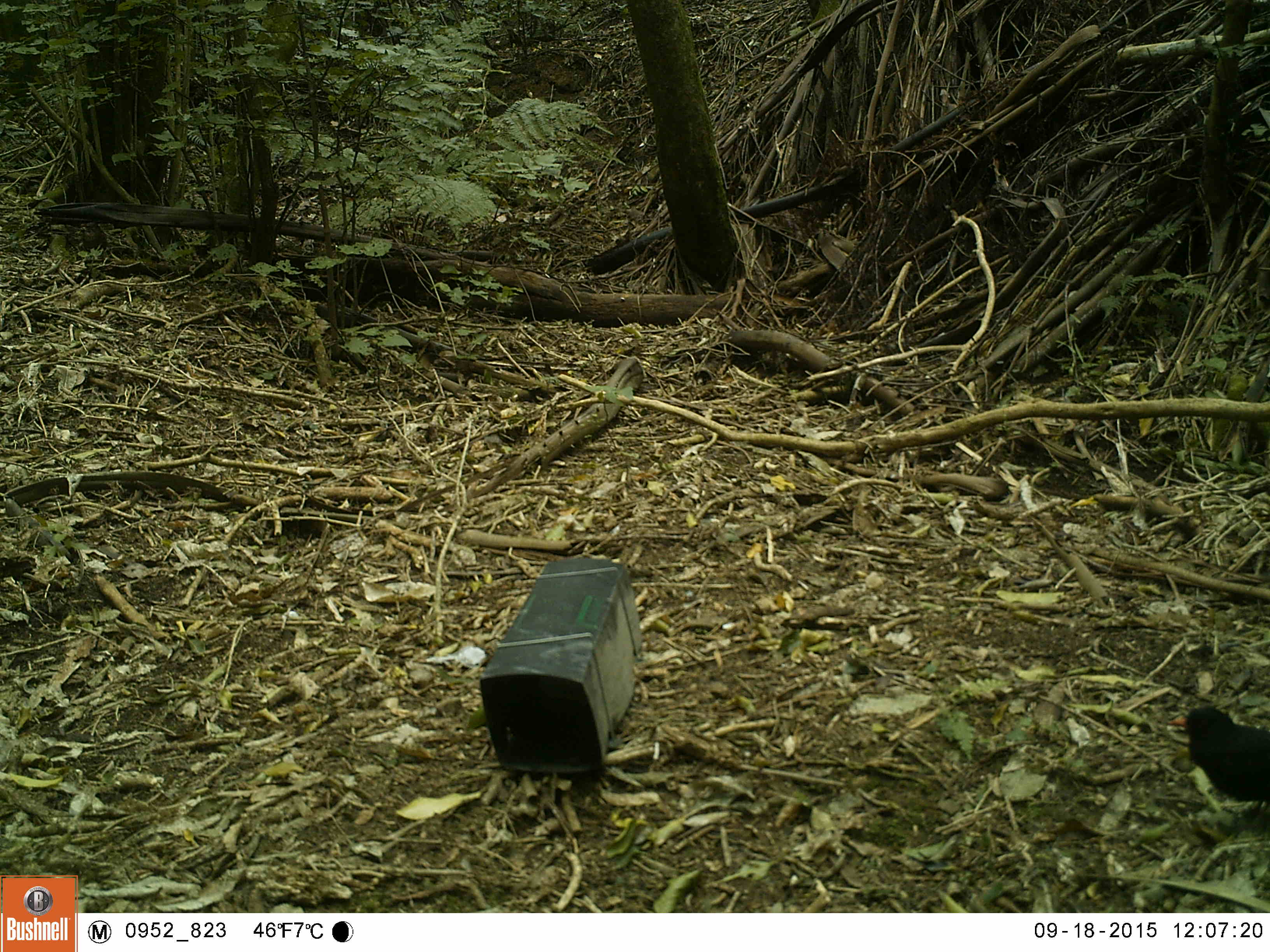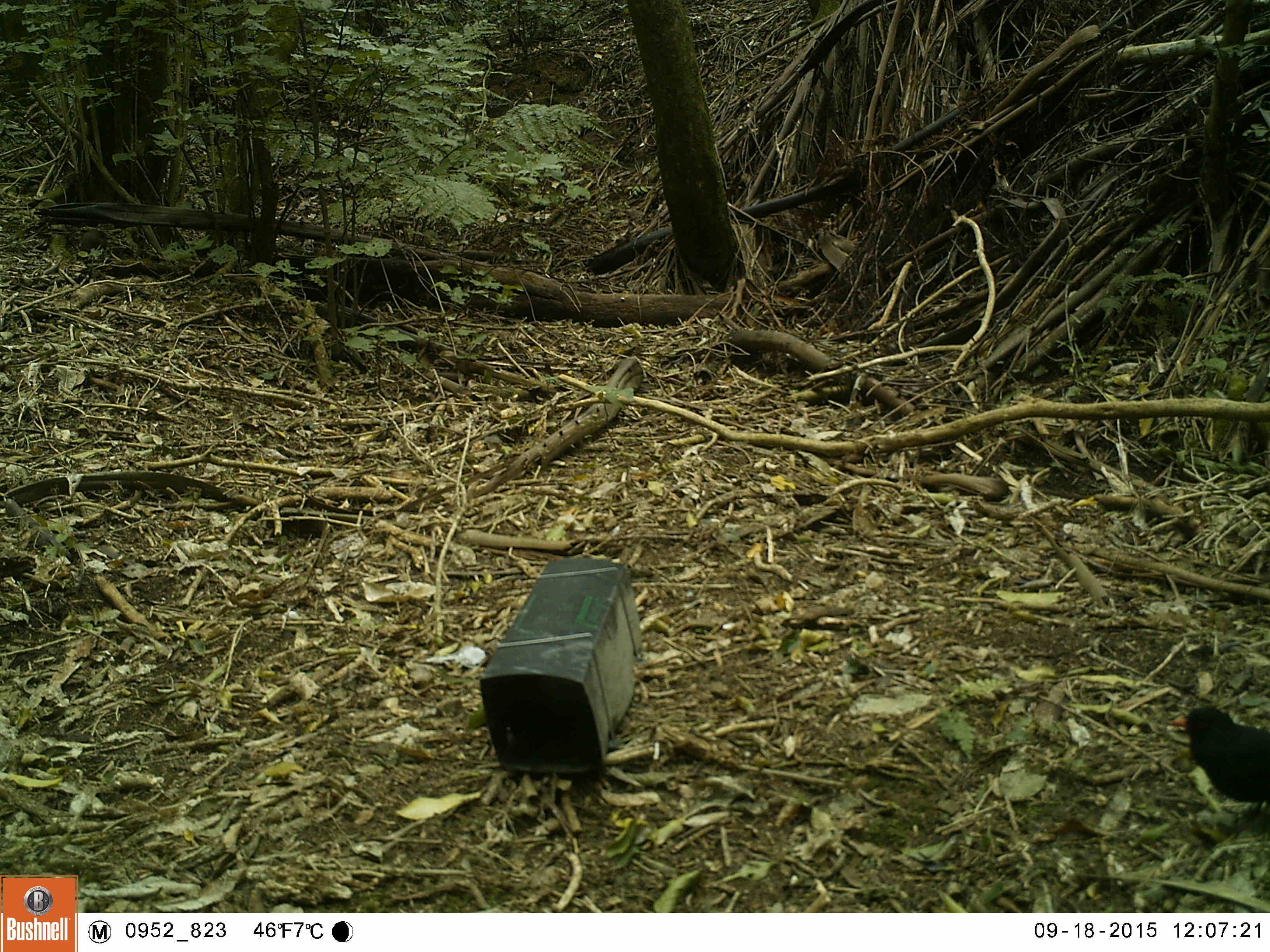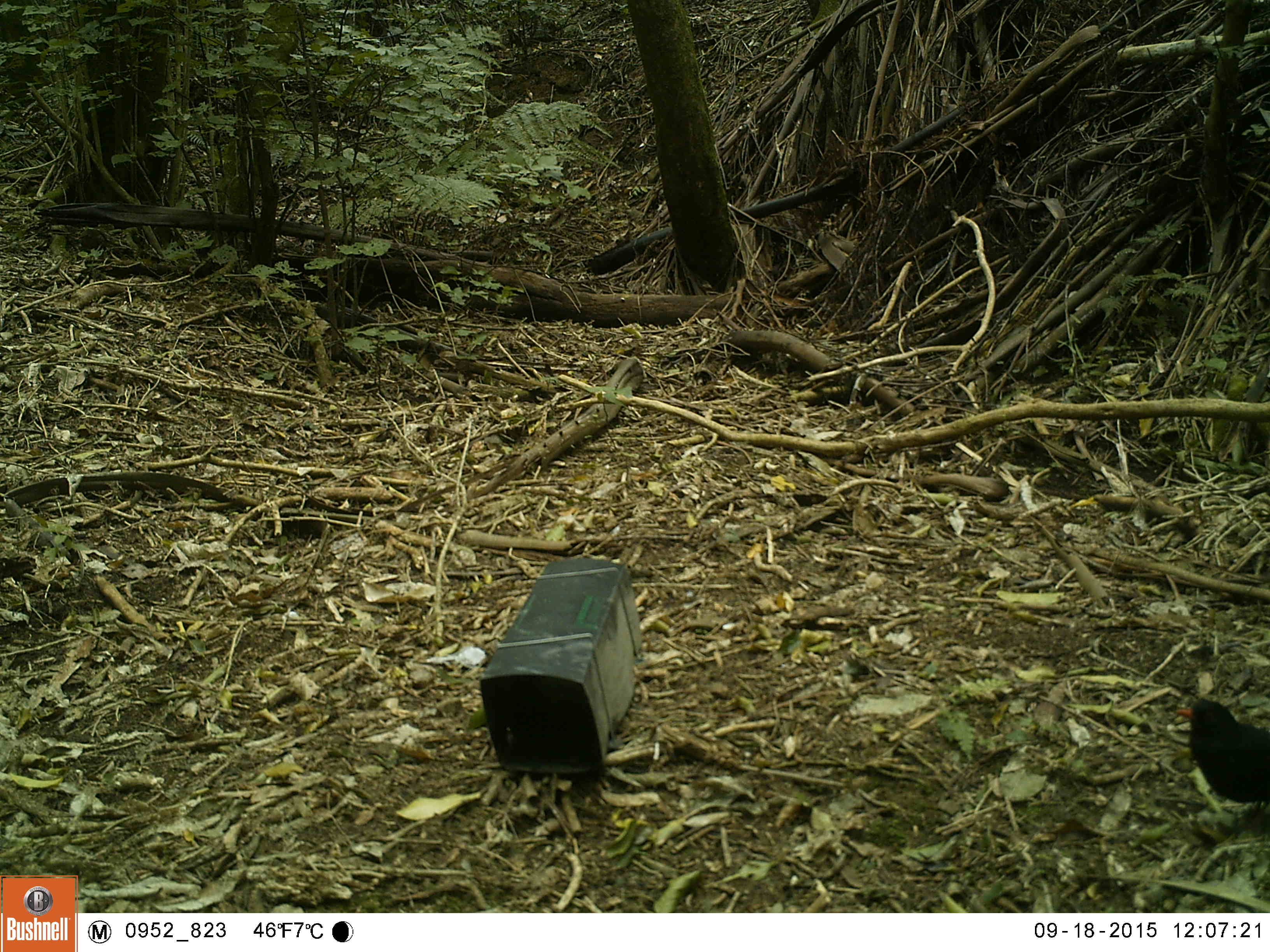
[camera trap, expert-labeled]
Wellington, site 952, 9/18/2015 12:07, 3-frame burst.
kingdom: Animalia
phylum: Chordata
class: Aves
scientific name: Aves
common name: bird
Bird (Aves).